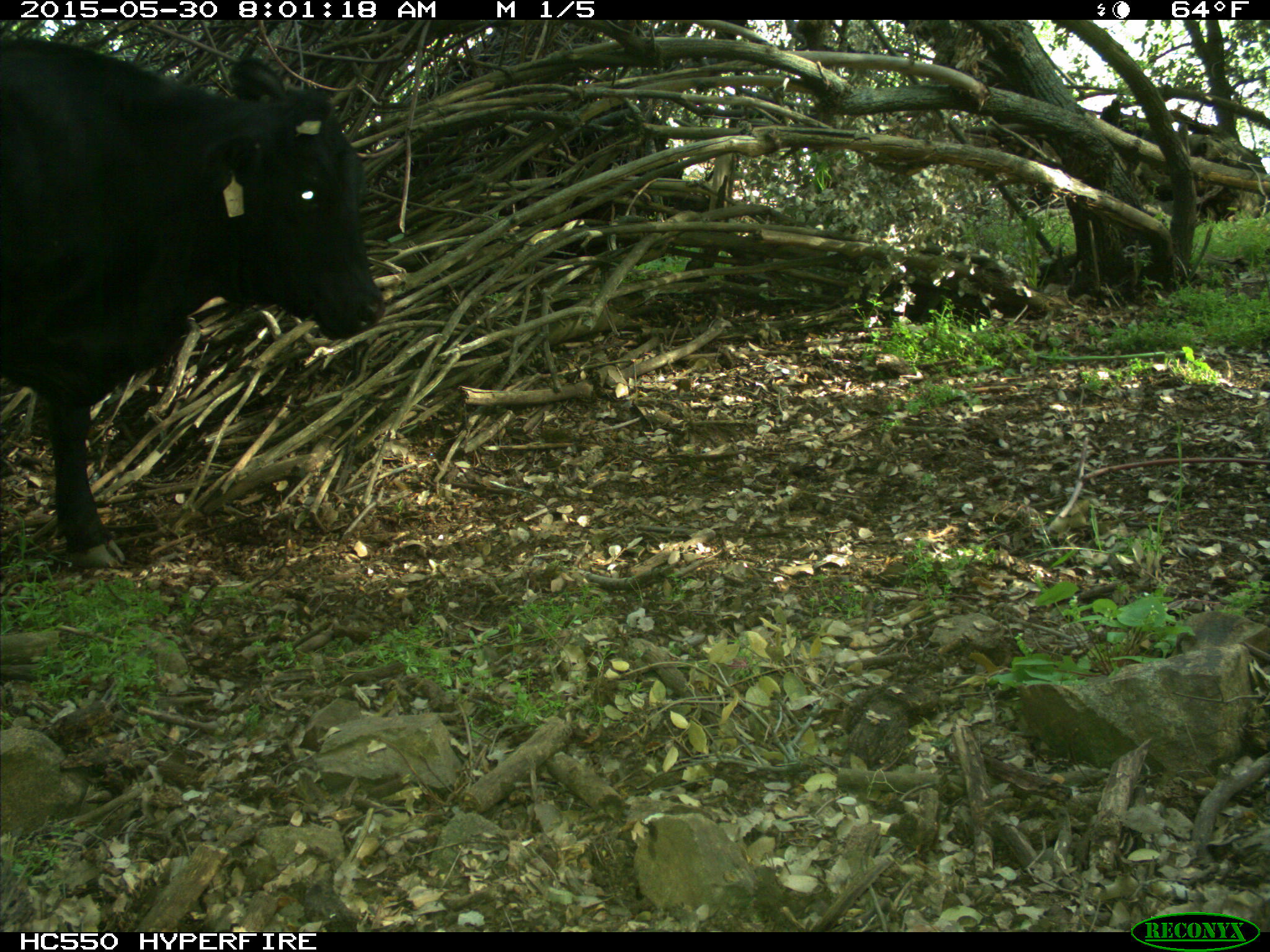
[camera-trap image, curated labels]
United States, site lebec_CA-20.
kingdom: Animalia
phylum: Chordata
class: Mammalia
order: Artiodactyla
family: Bovidae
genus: Bos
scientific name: Bos taurus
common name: domestic cow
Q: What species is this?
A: Bos taurus (domestic cow).